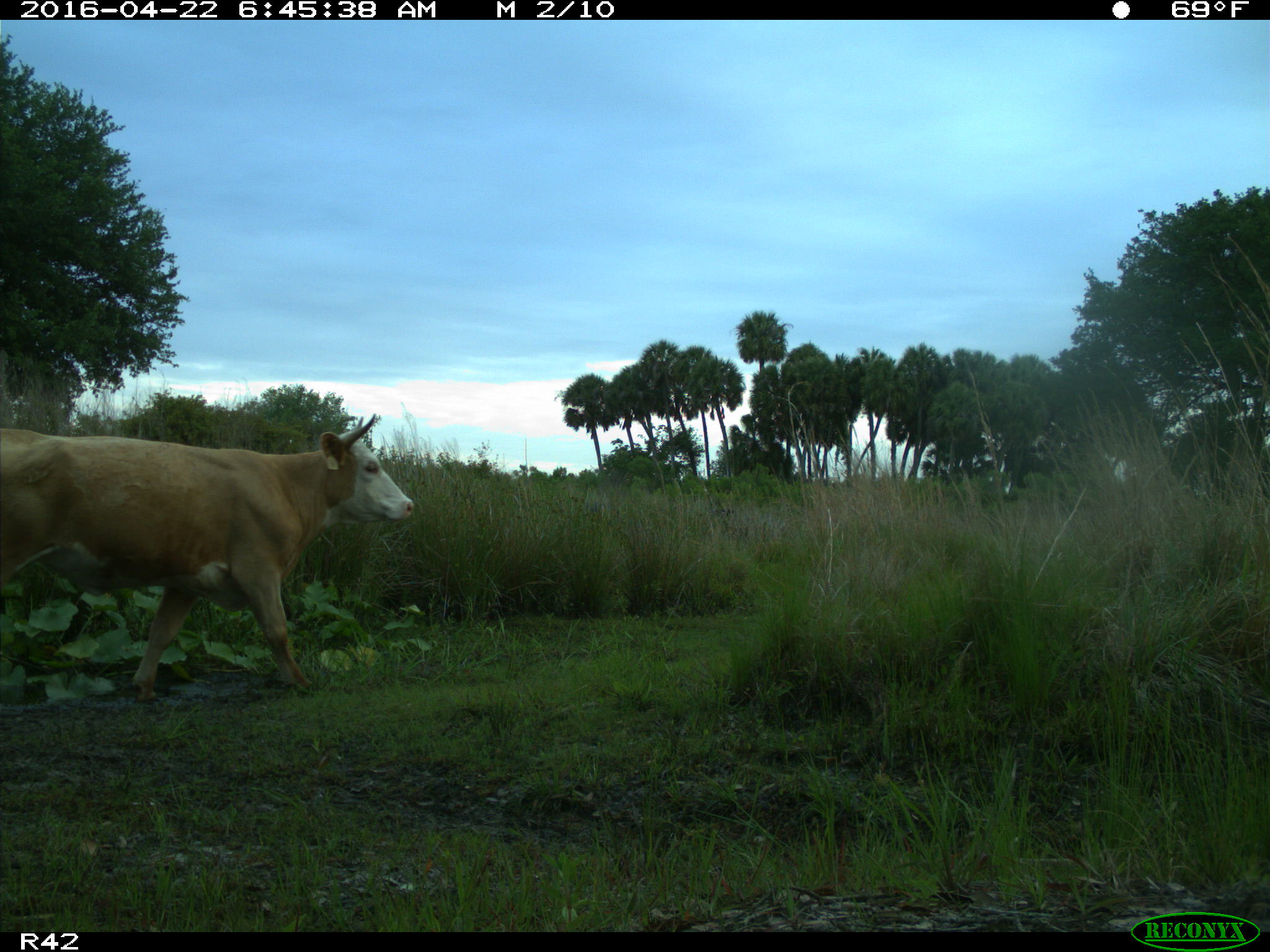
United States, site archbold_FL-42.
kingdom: Animalia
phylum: Chordata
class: Mammalia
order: Artiodactyla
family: Bovidae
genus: Bos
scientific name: Bos taurus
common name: domestic cow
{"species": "Bos taurus (domestic cow)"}